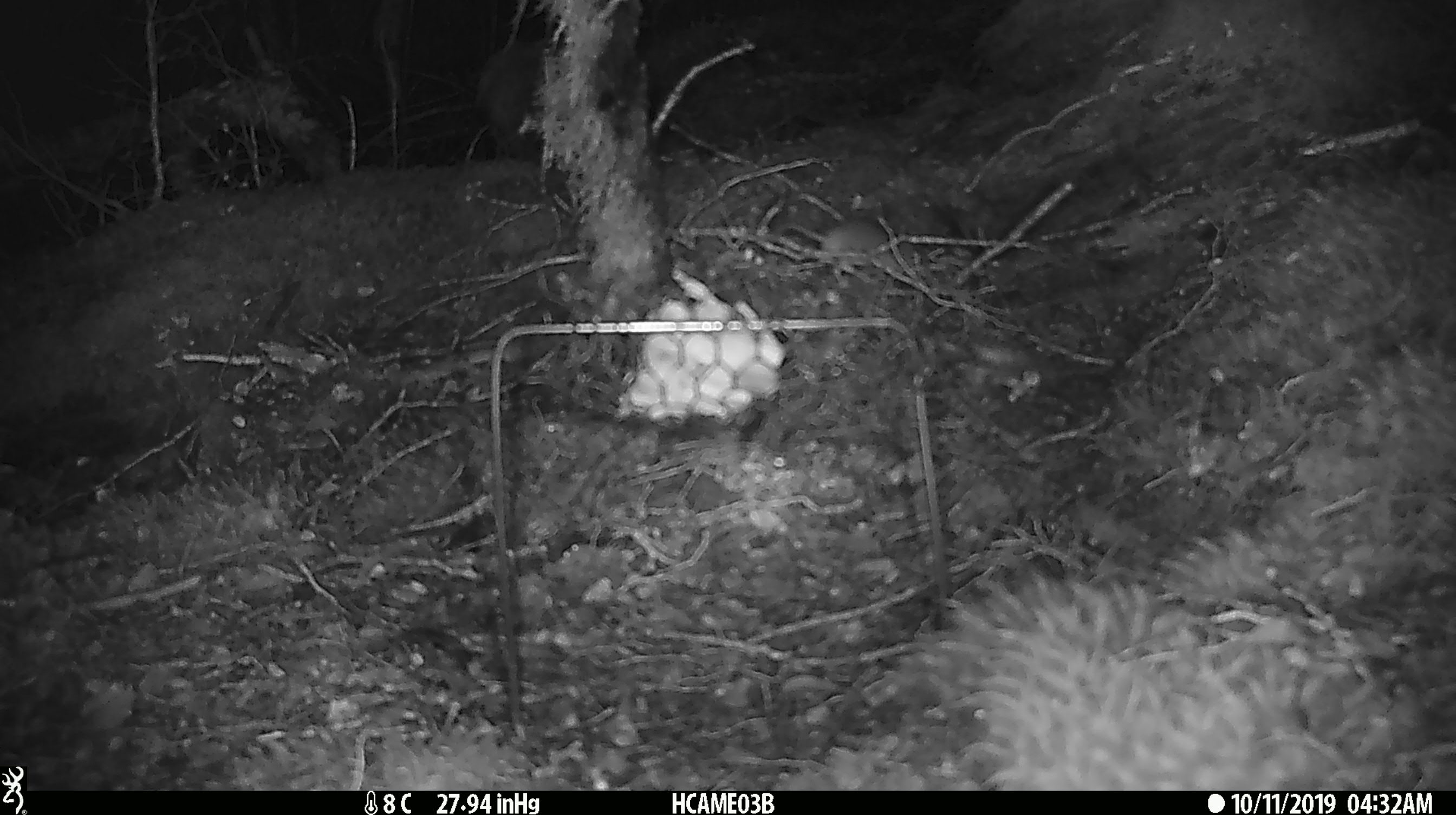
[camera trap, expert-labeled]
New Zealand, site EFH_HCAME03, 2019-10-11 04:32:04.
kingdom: Animalia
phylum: Chordata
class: Mammalia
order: Rodentia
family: Muridae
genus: Mus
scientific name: Mus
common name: mouse